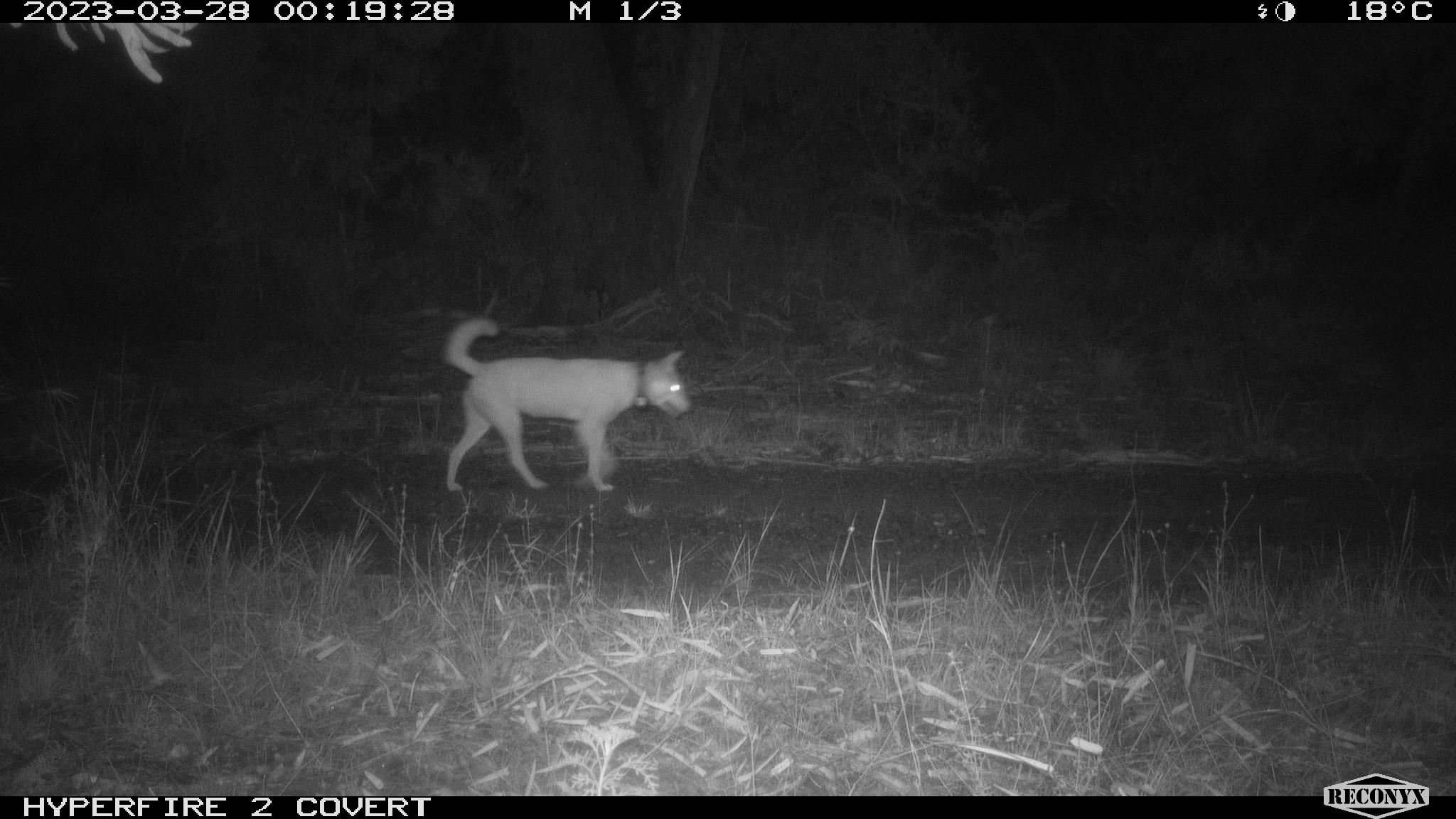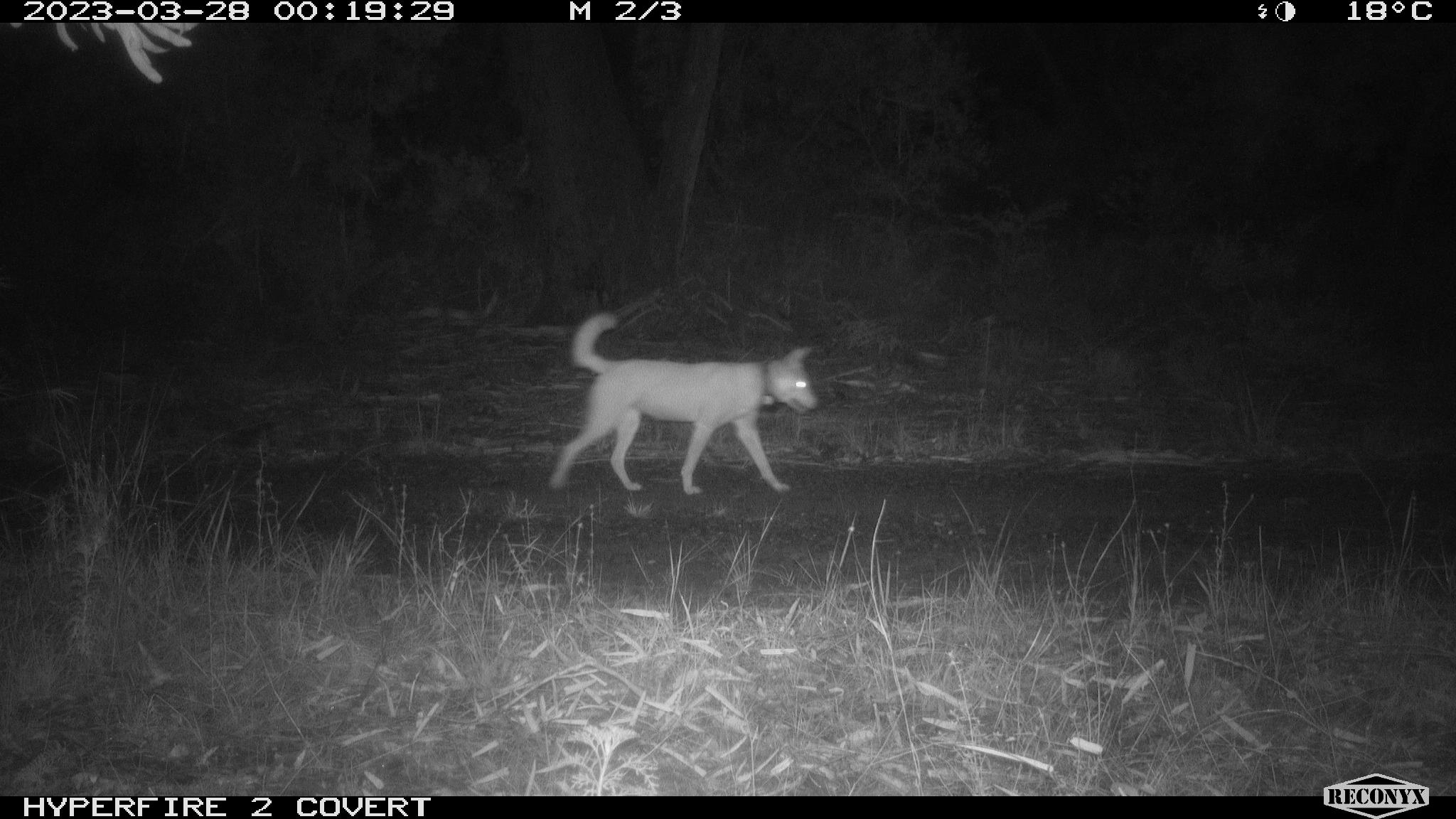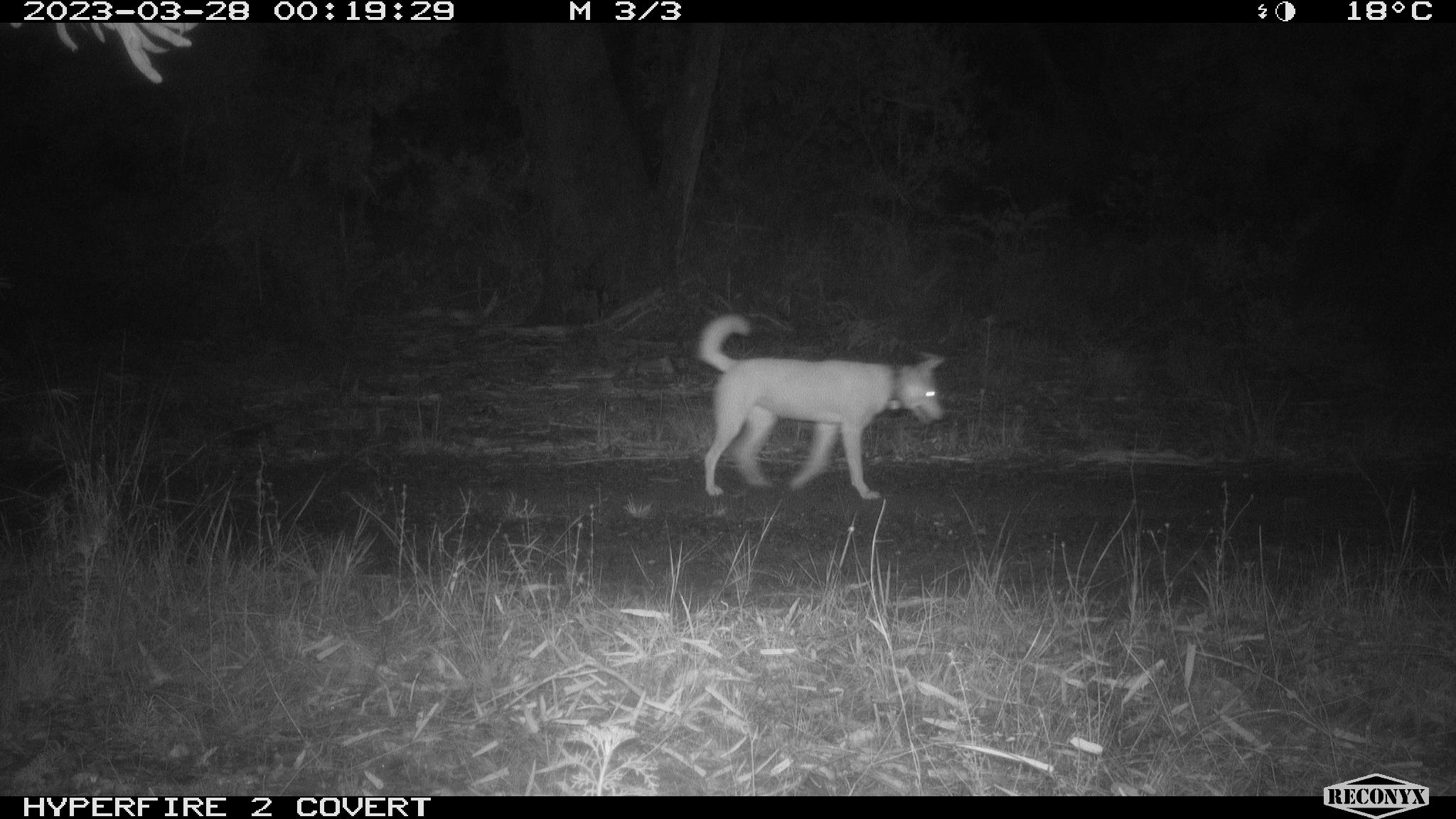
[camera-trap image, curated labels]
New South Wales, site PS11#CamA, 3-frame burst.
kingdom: Animalia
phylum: Chordata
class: Mammalia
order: Carnivora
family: Canidae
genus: Canis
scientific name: Canis familiaris dingo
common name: dingo